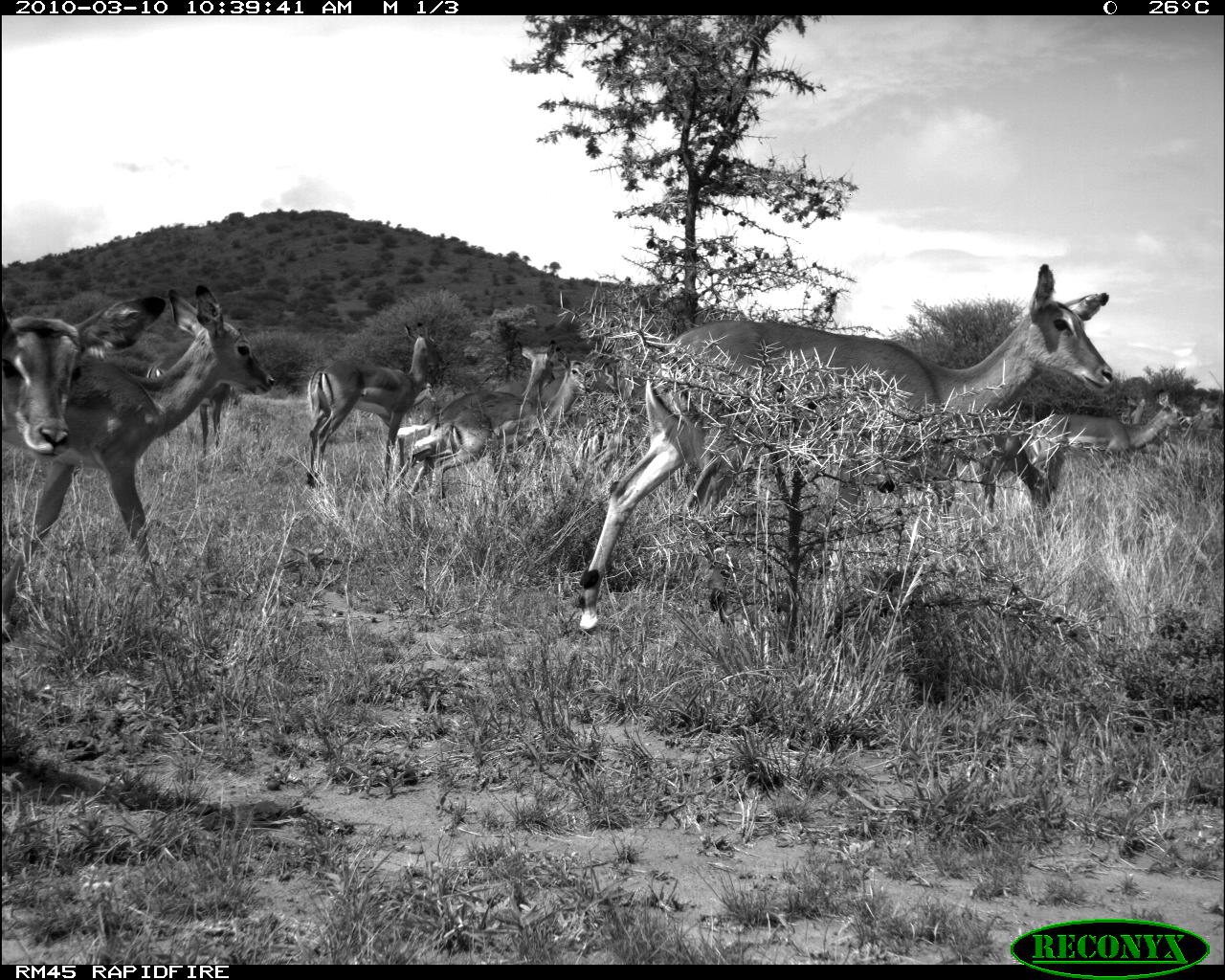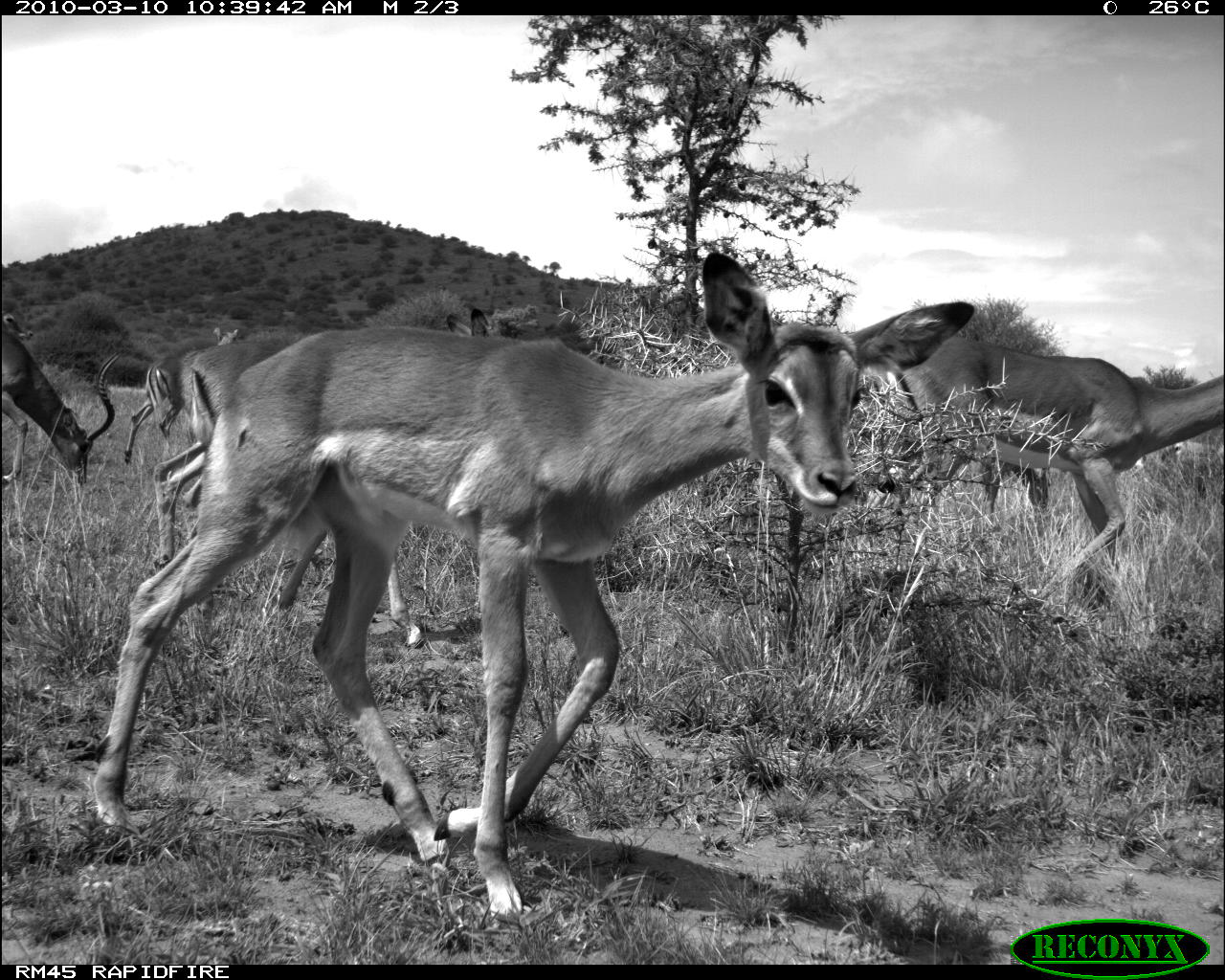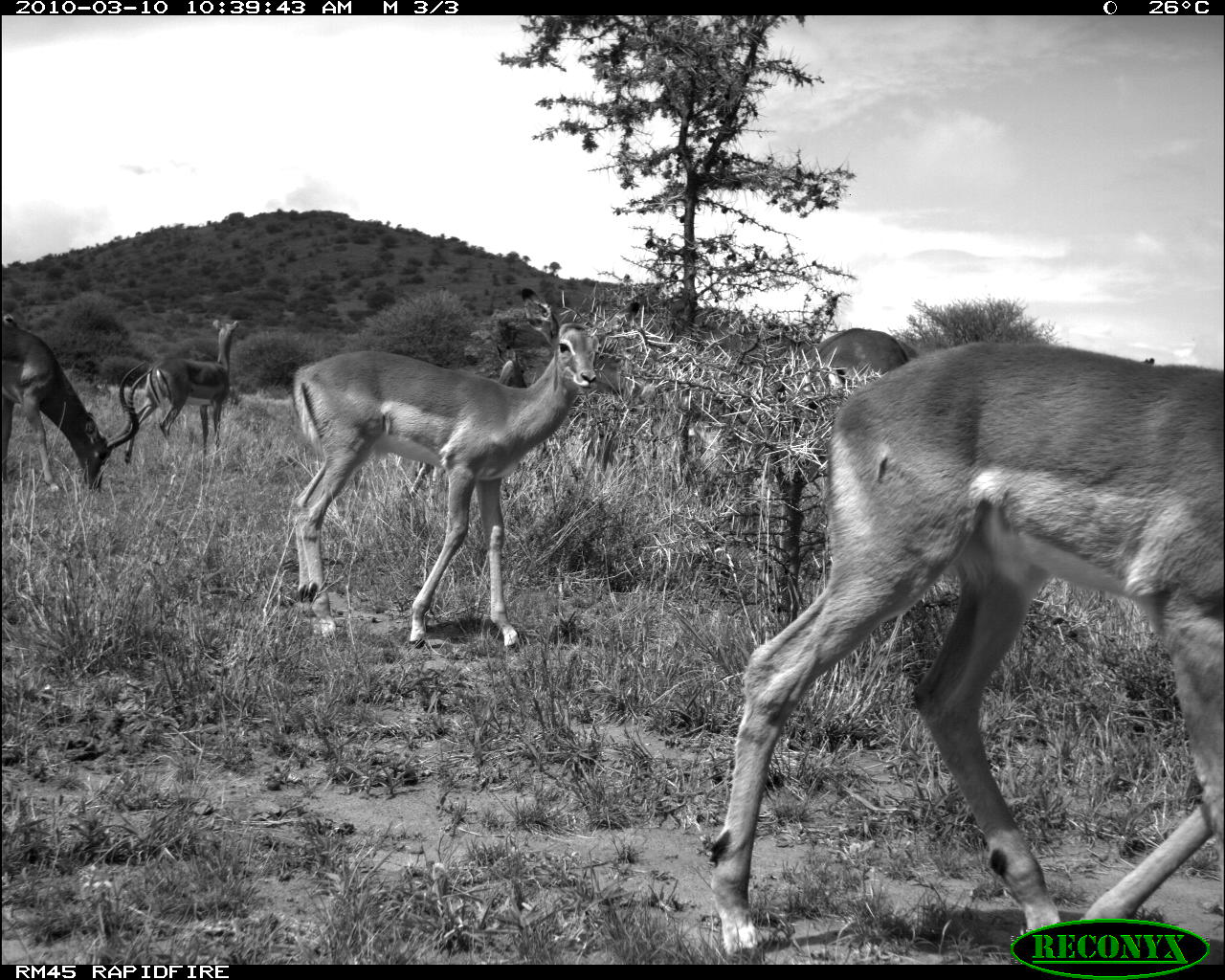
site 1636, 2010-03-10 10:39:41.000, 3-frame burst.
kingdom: Animalia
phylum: Chordata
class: Mammalia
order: Artiodactyla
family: Bovidae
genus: Aepyceros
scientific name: Aepyceros melampus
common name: impala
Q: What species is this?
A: Aepyceros melampus (impala).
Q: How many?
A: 8.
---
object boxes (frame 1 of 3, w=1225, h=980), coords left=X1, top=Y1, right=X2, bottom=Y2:
aepyceros melampus: left=580, top=260, right=1118, bottom=642; left=0, top=282, right=276, bottom=642; left=388, top=351, right=593, bottom=499; left=0, top=294, right=168, bottom=458; left=307, top=320, right=451, bottom=489; left=396, top=341, right=565, bottom=438; left=1031, top=390, right=1192, bottom=468; left=195, top=383, right=230, bottom=453; left=415, top=376, right=442, bottom=408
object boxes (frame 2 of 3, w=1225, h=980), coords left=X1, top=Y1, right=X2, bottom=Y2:
aepyceros melampus: left=92, top=249, right=978, bottom=915; left=150, top=306, right=495, bottom=678; left=858, top=327, right=1224, bottom=635; left=3, top=325, right=120, bottom=488; left=122, top=326, right=241, bottom=469; left=0, top=307, right=35, bottom=340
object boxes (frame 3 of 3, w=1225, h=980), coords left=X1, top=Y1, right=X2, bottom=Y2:
aepyceros melampus: left=708, top=343, right=1223, bottom=964; left=292, top=288, right=649, bottom=648; left=2, top=319, right=153, bottom=490; left=410, top=343, right=528, bottom=497; left=123, top=319, right=240, bottom=464; left=795, top=326, right=917, bottom=389